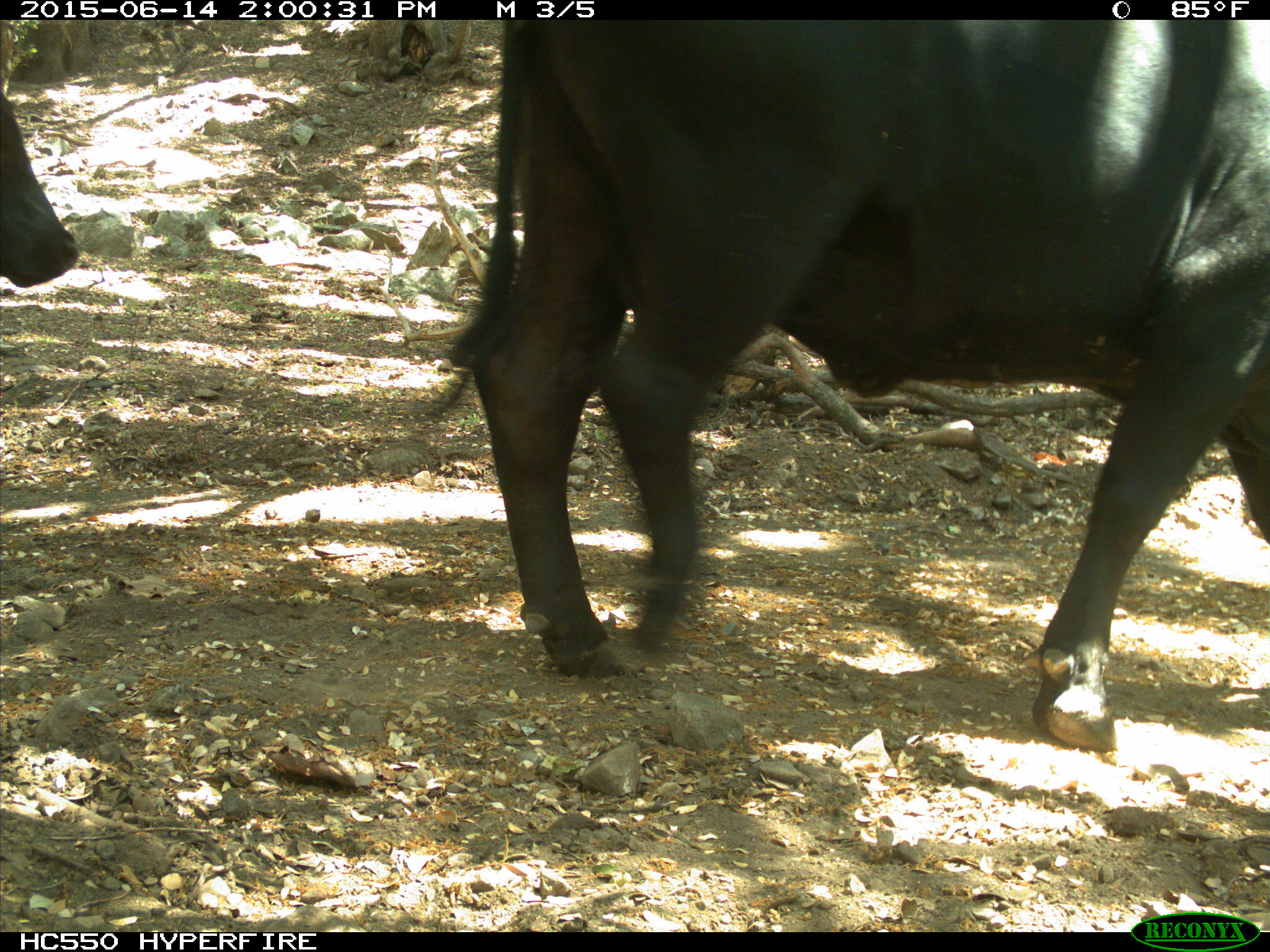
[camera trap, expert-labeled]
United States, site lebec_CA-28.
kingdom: Animalia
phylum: Chordata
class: Mammalia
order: Artiodactyla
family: Bovidae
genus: Bos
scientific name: Bos taurus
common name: domestic cow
Bos taurus (domestic cow).